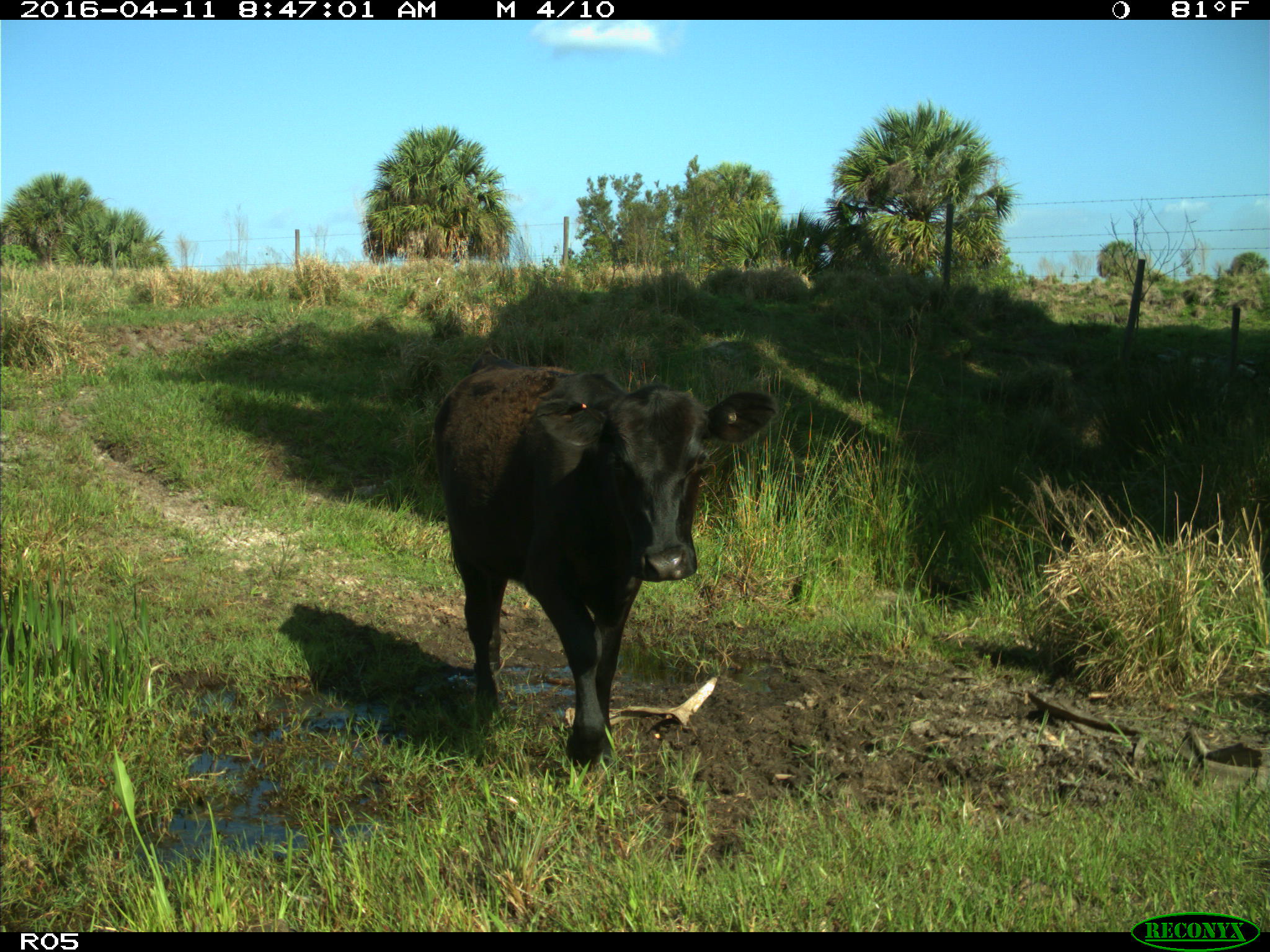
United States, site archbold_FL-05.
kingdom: Animalia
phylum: Chordata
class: Mammalia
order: Artiodactyla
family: Bovidae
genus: Bos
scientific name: Bos taurus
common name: domestic cow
Bos taurus (domestic cow).